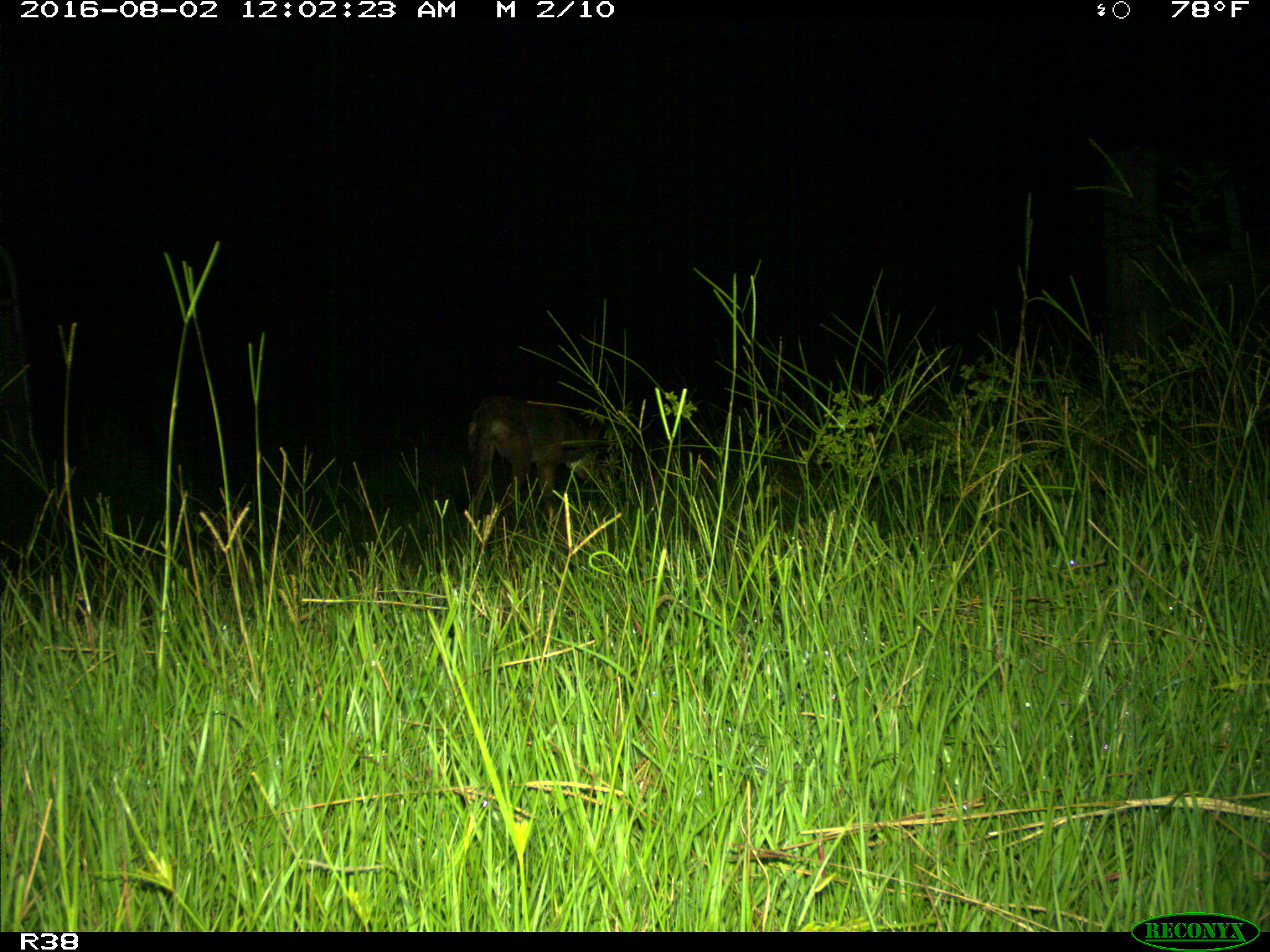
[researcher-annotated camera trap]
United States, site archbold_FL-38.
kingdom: Animalia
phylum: Chordata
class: Mammalia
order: Artiodactyla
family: Suidae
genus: Sus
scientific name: Sus scrofa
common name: wild boar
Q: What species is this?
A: Sus scrofa (wild boar).